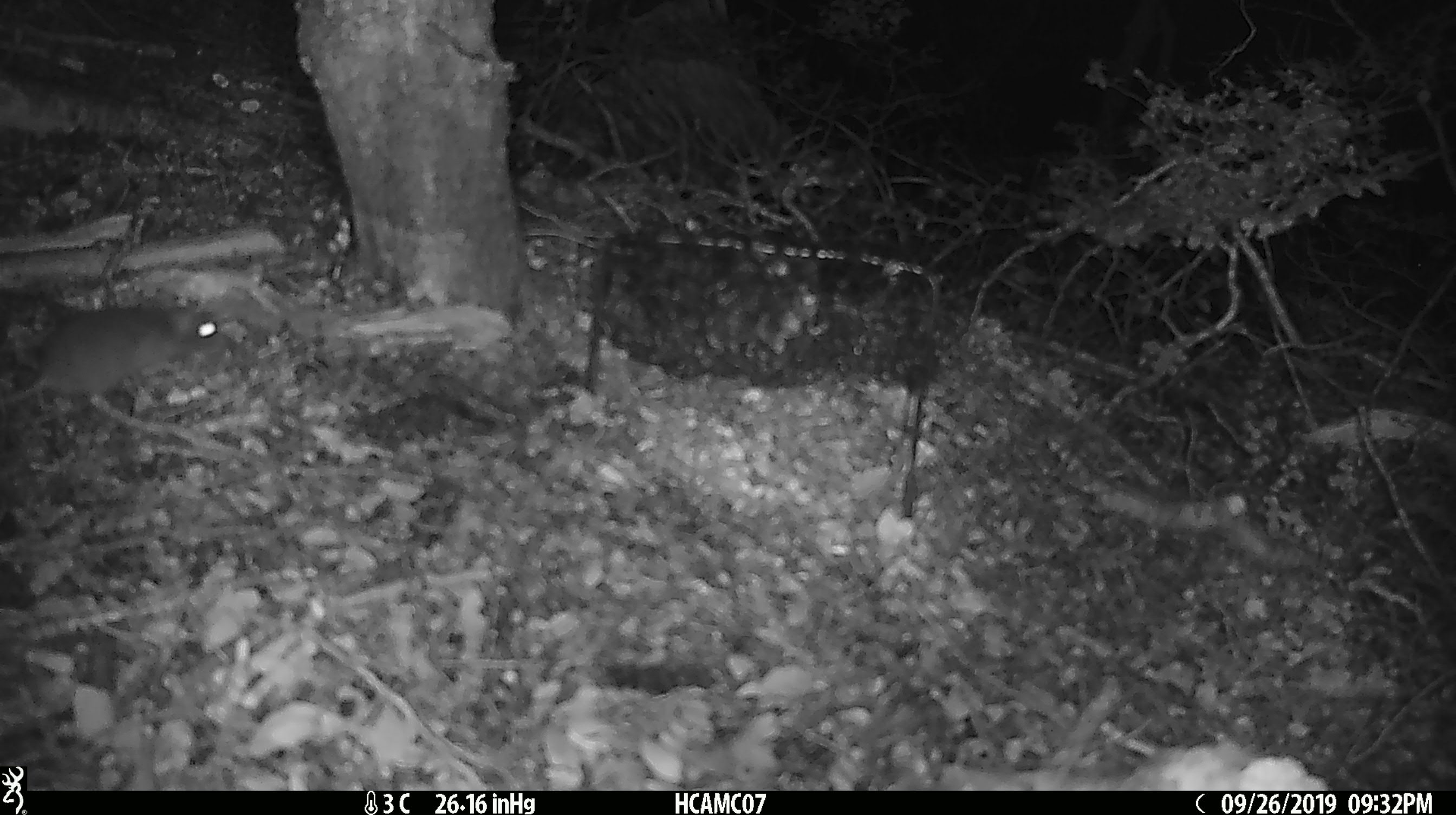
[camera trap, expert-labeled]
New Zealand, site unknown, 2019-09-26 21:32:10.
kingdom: Animalia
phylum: Chordata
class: Mammalia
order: Rodentia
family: Muridae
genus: Mus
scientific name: Mus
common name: mouse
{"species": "mouse (Mus)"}